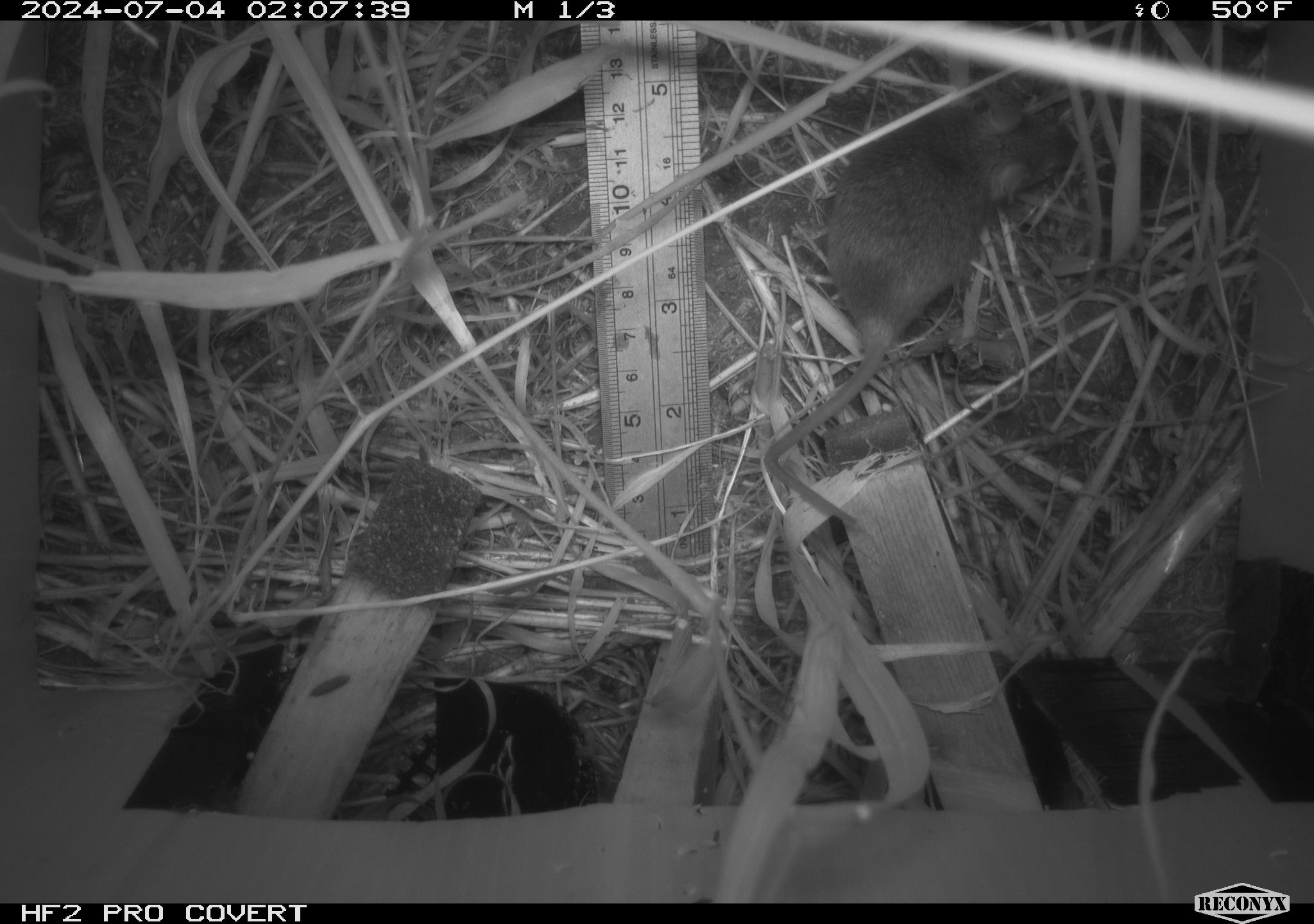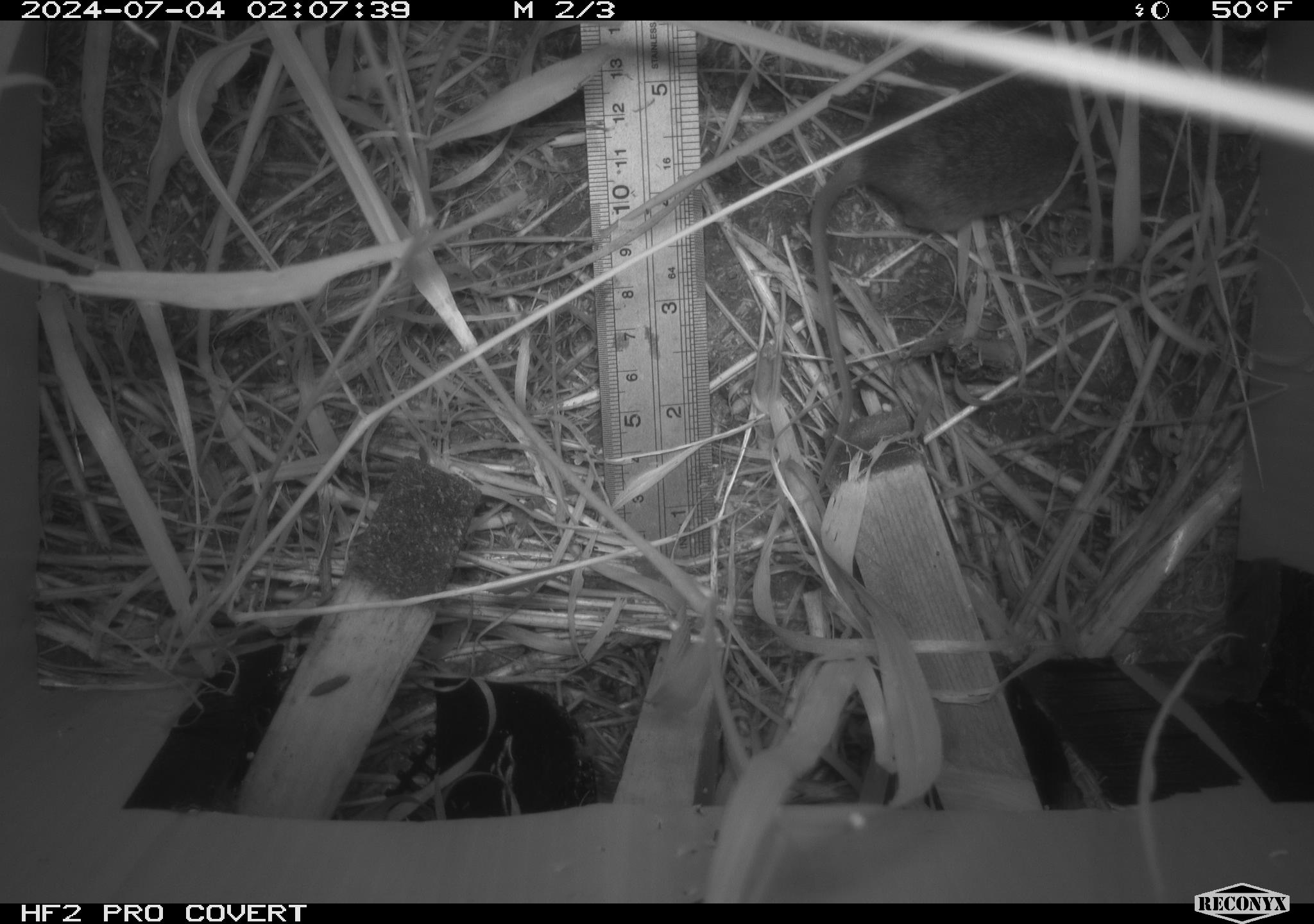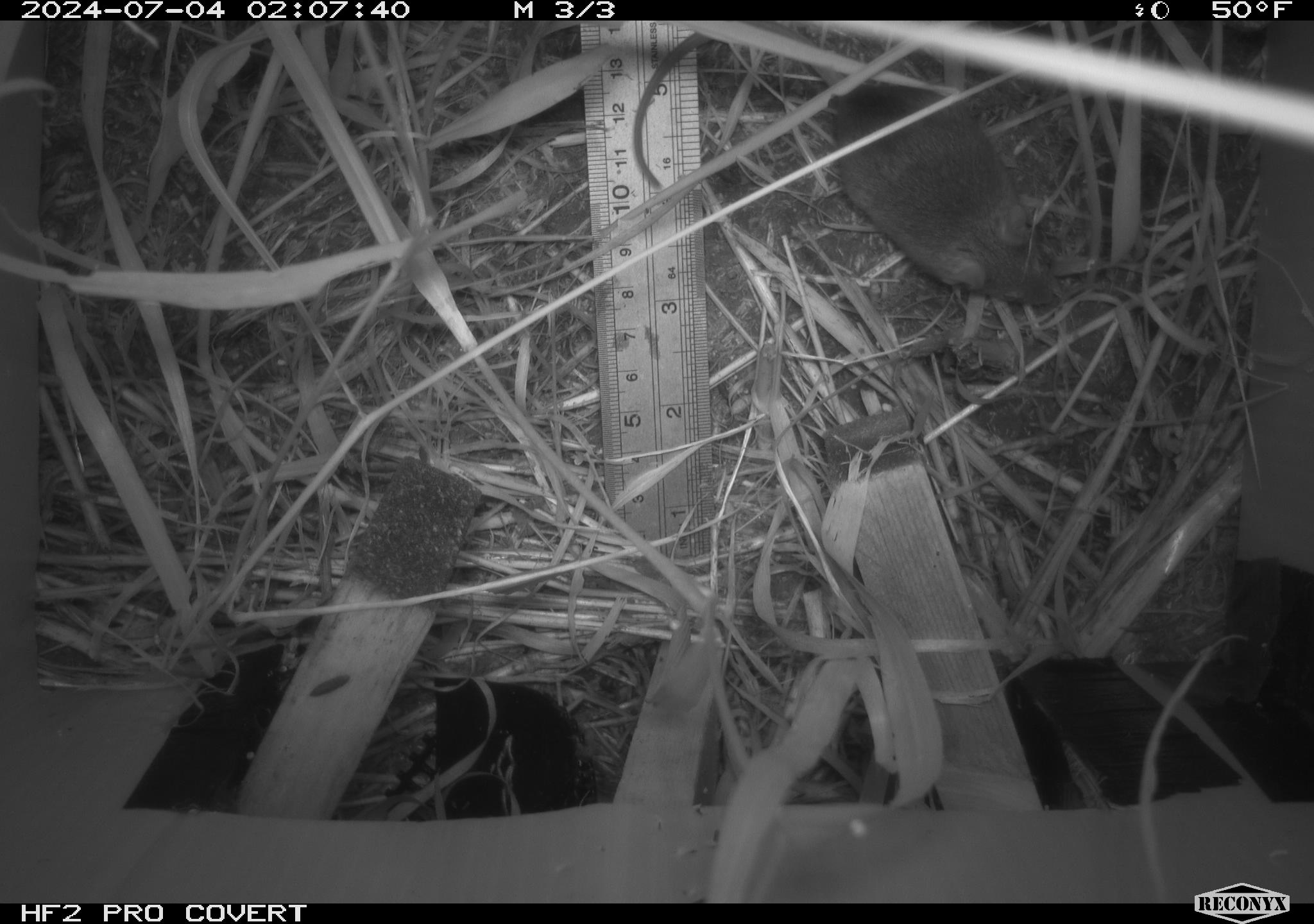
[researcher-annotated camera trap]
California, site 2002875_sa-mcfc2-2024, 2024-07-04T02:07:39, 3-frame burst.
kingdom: Animalia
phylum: Chordata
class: Mammalia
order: Rodentia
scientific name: Rodentia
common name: rodent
Rodent (Rodentia).